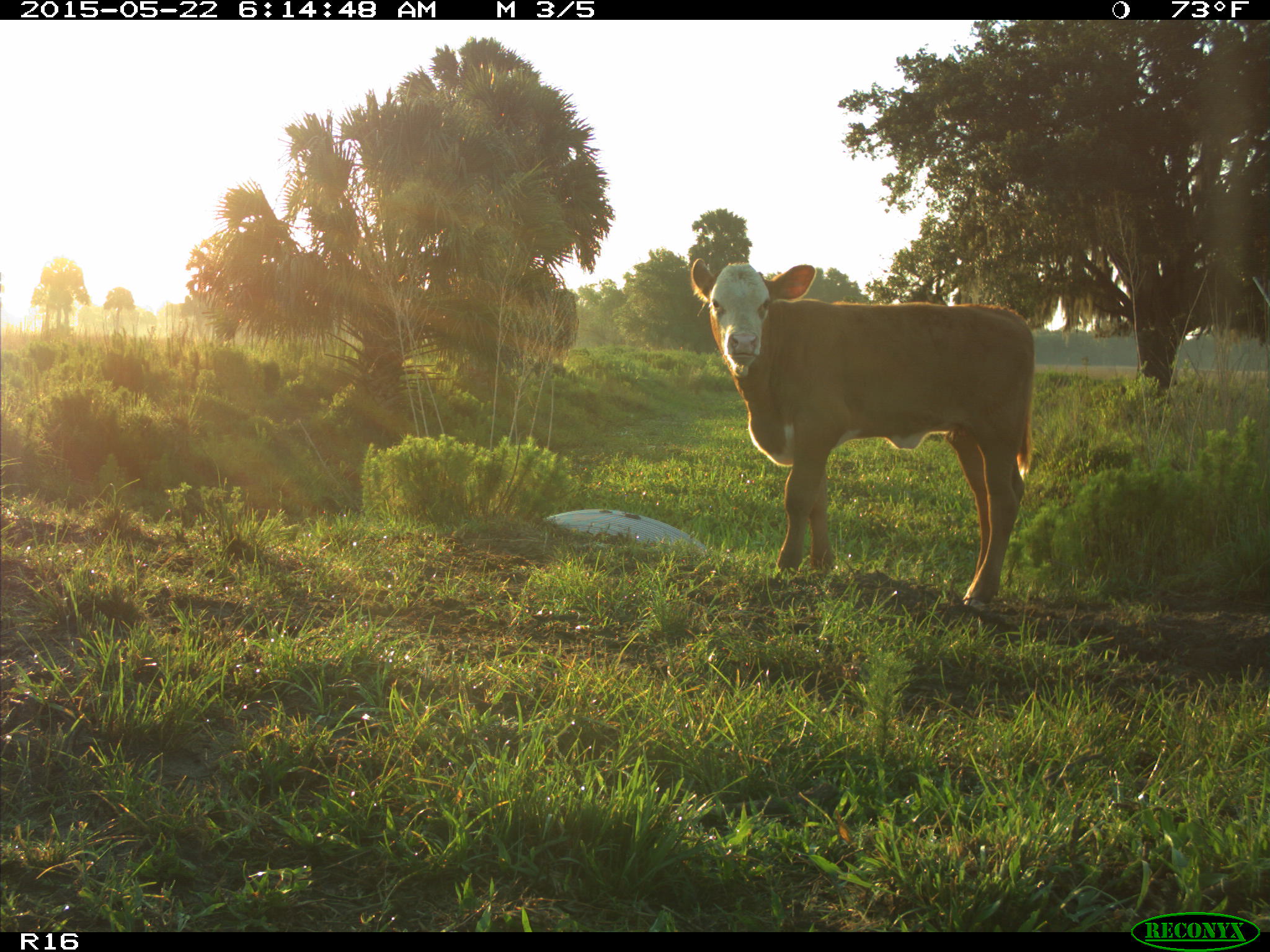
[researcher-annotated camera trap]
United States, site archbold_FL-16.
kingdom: Animalia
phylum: Chordata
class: Mammalia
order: Artiodactyla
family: Bovidae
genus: Bos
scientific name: Bos taurus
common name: domestic cow